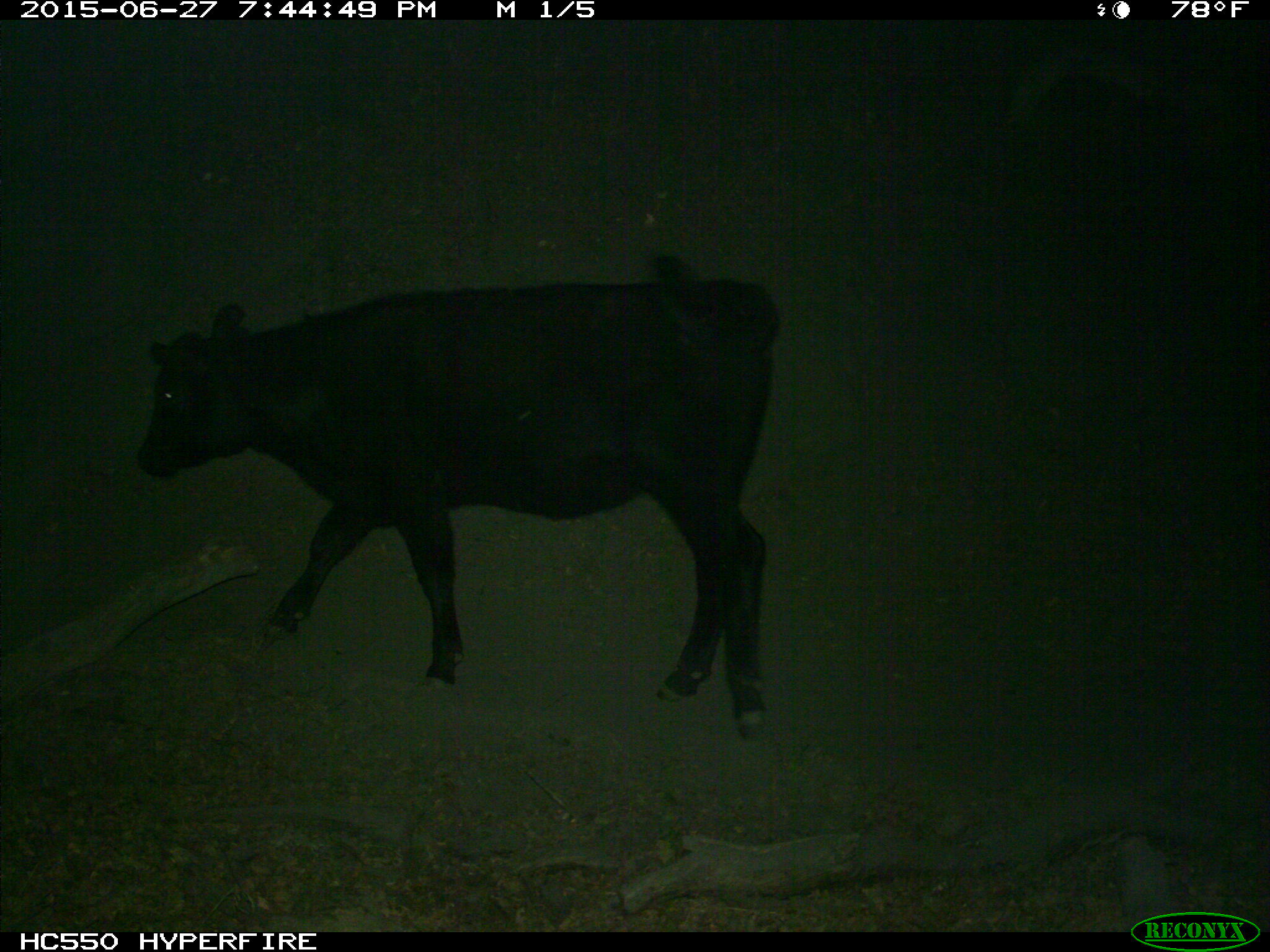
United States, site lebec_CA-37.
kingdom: Animalia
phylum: Chordata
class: Mammalia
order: Artiodactyla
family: Bovidae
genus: Bos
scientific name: Bos taurus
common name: domestic cow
Bos taurus (domestic cow).